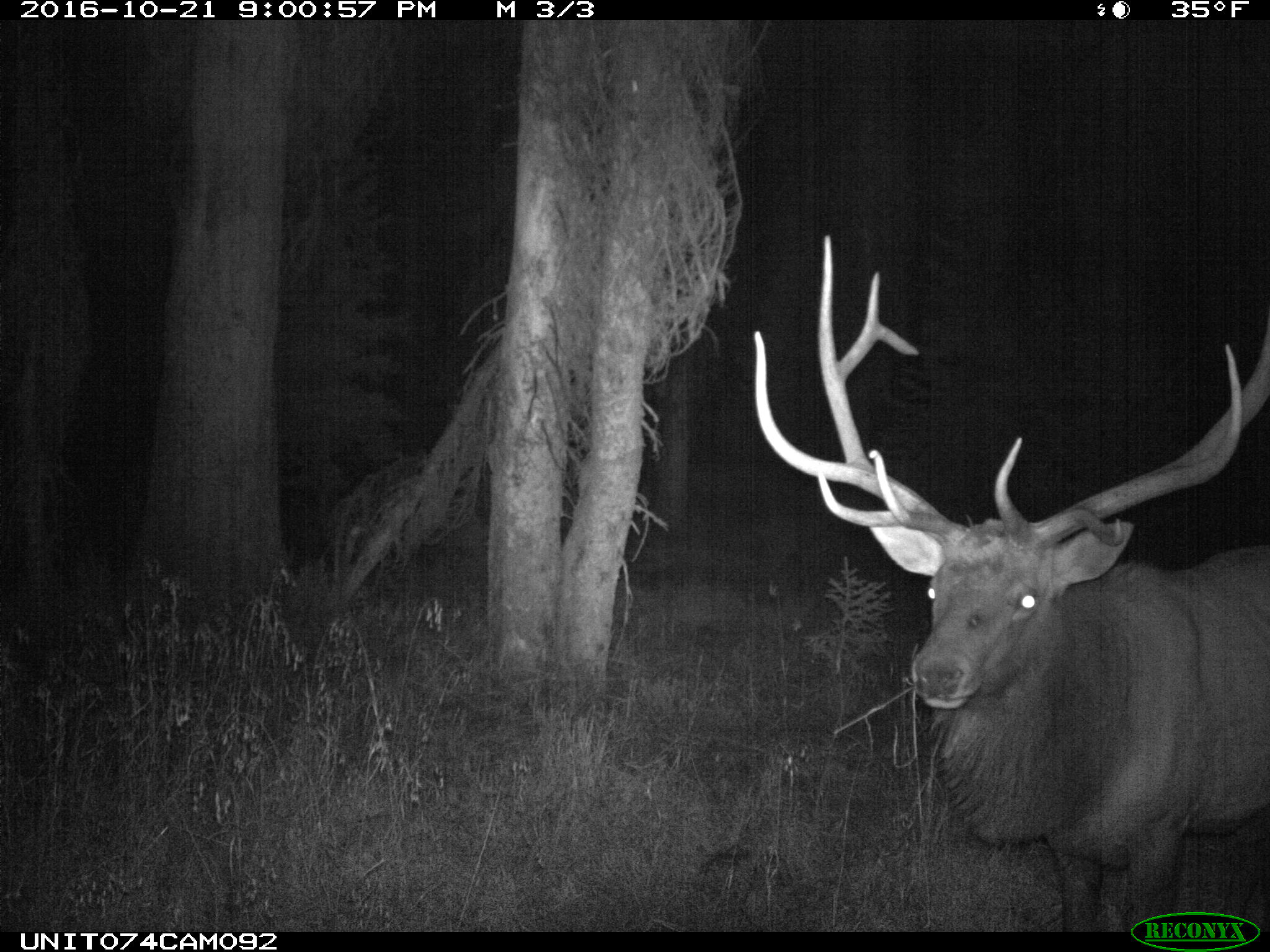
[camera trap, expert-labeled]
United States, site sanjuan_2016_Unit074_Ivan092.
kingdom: Animalia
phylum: Chordata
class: Mammalia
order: Artiodactyla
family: Cervidae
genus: Cervus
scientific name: Cervus elaphus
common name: red deer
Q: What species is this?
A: Cervus elaphus (red deer).